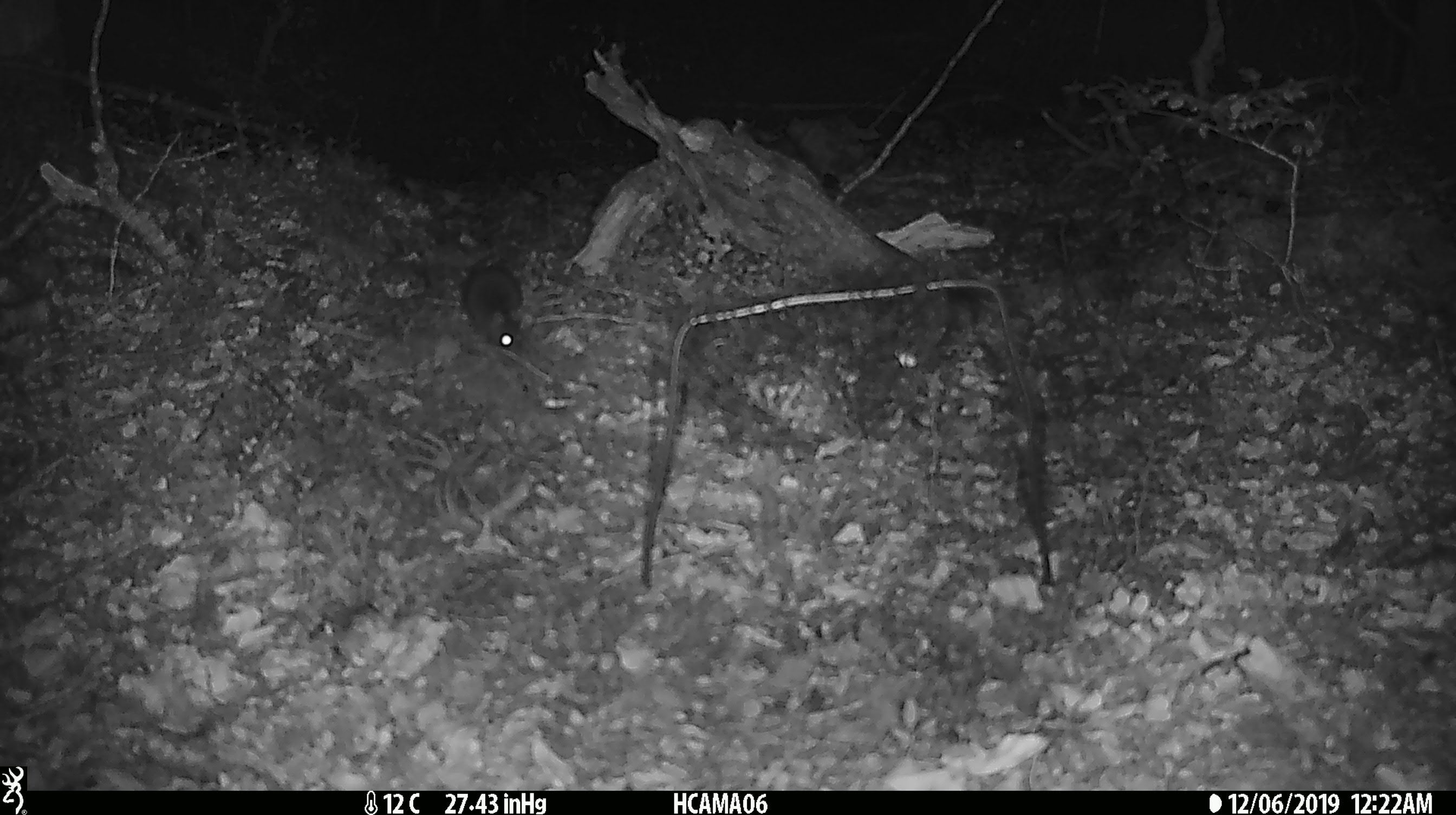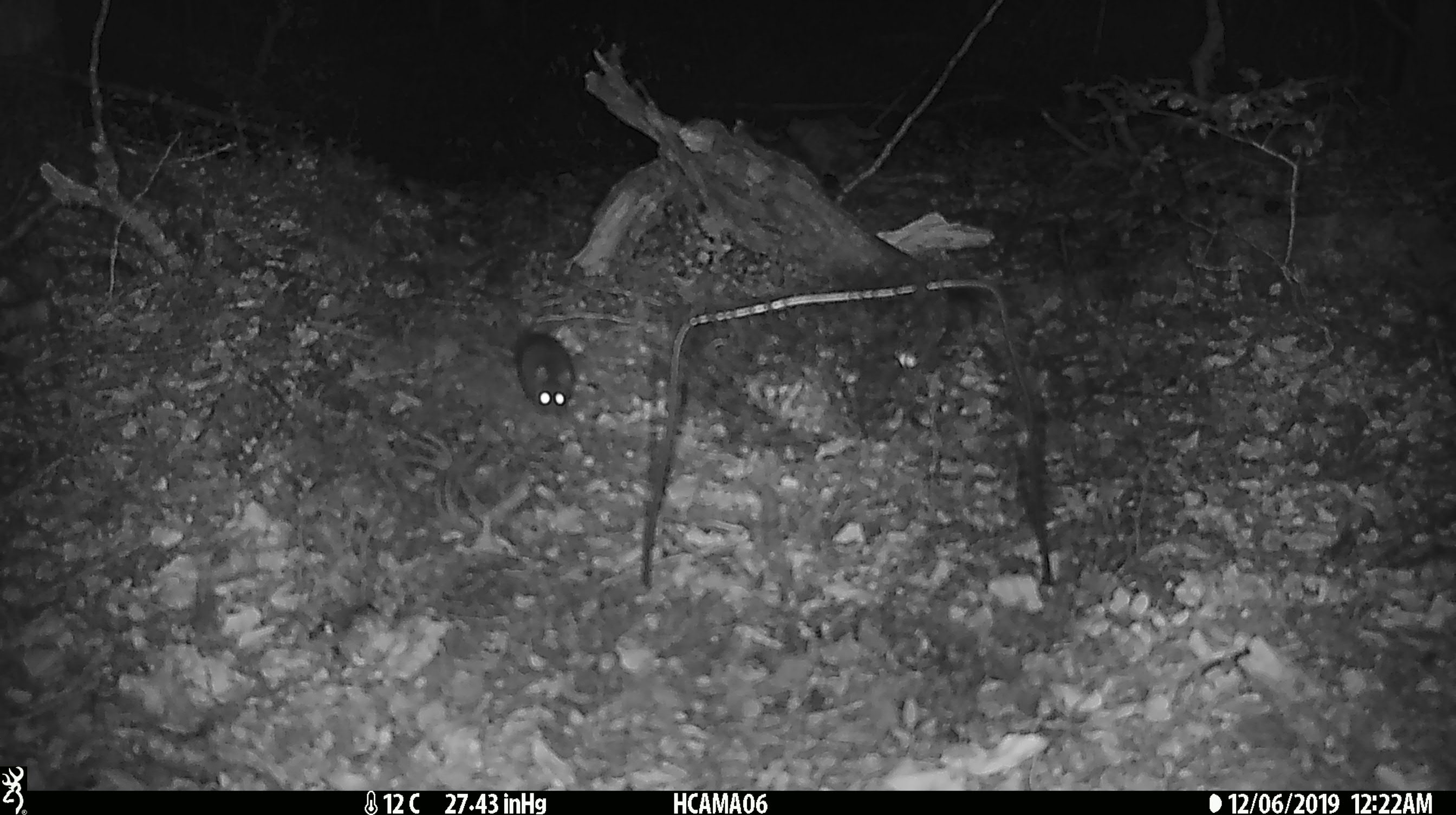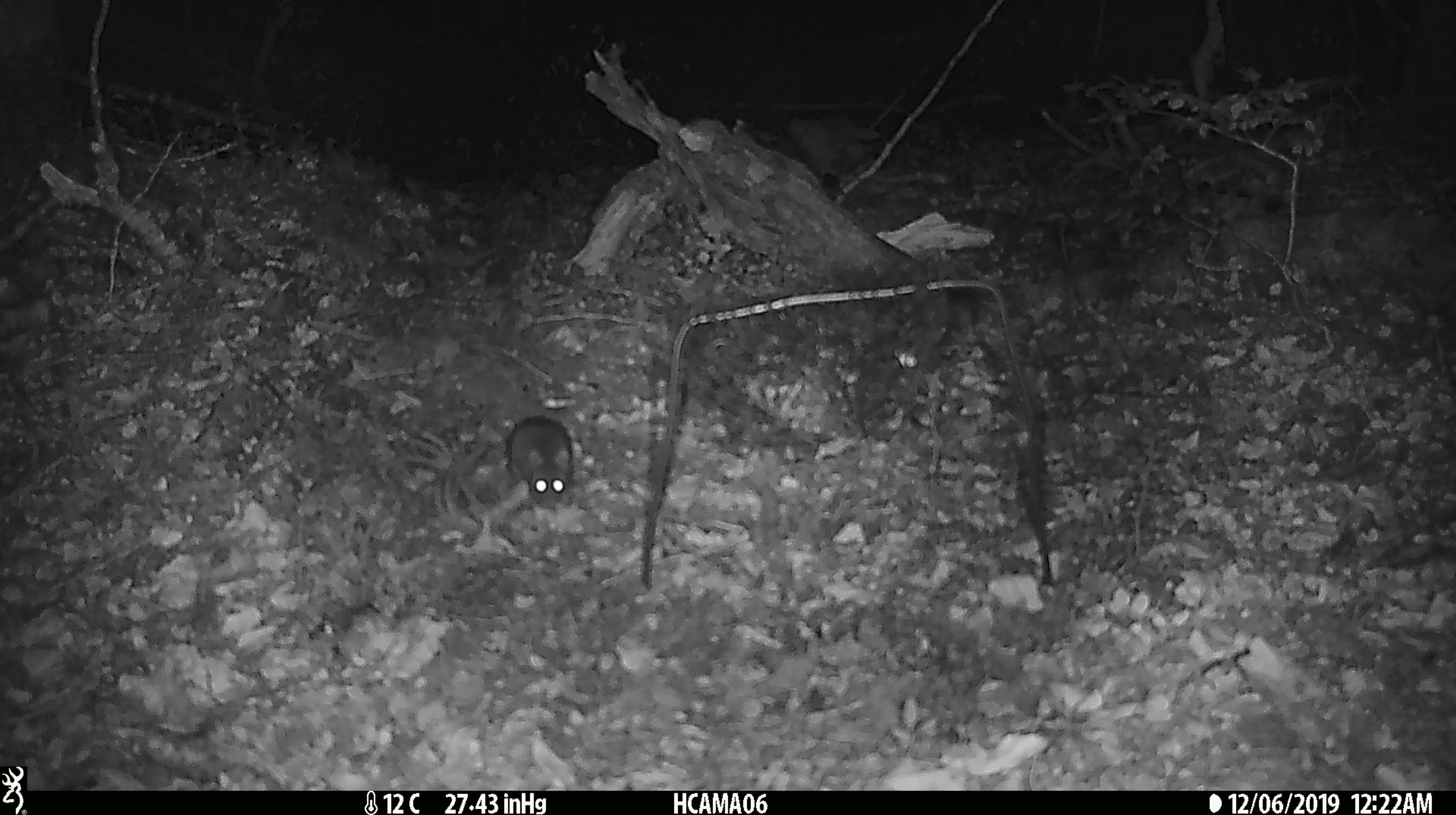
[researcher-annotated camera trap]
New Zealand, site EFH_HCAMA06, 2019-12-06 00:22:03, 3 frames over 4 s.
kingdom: Animalia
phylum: Chordata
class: Mammalia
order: Rodentia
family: Muridae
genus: Mus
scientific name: Mus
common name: mouse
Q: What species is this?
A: Mouse (Mus).